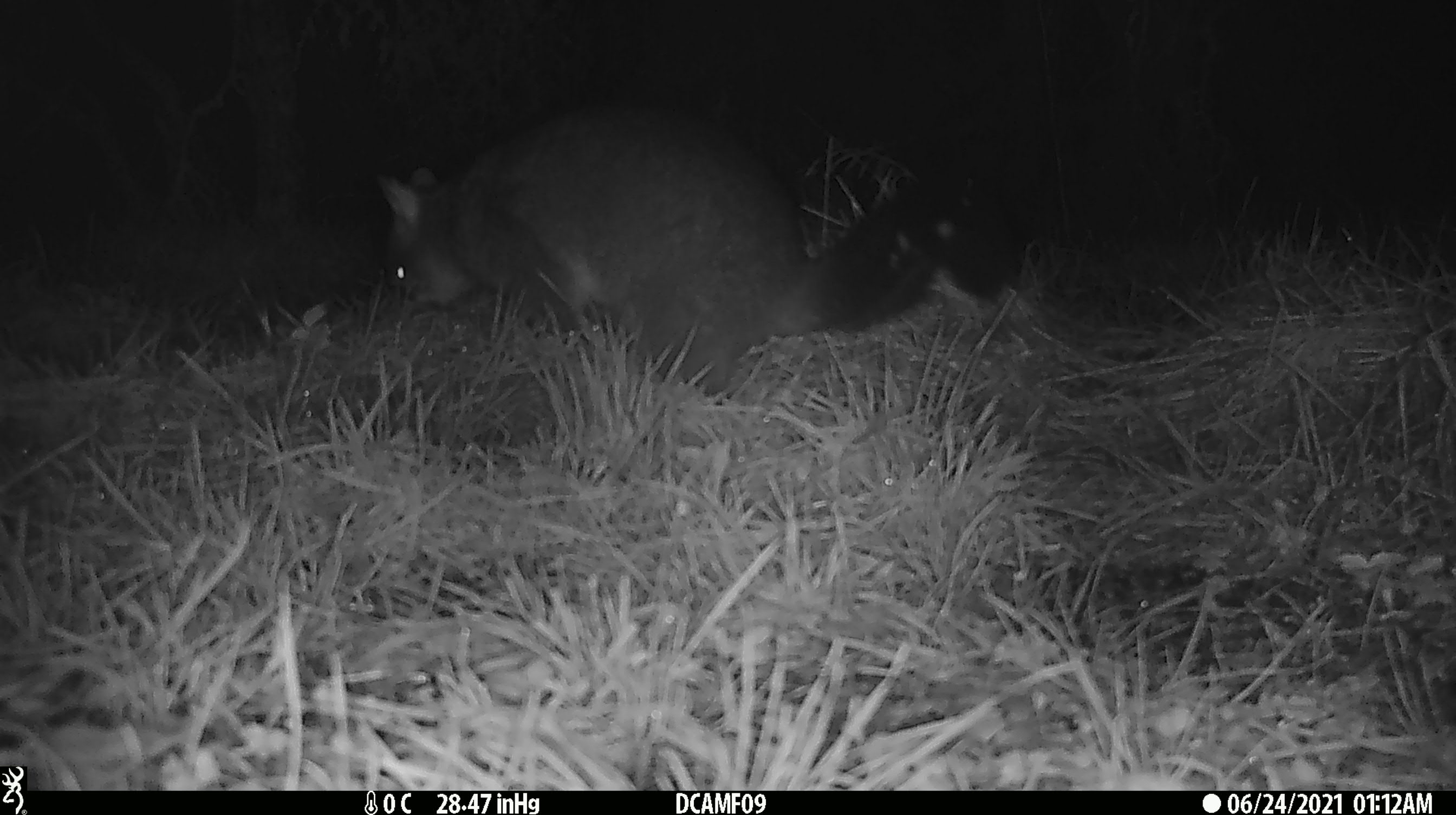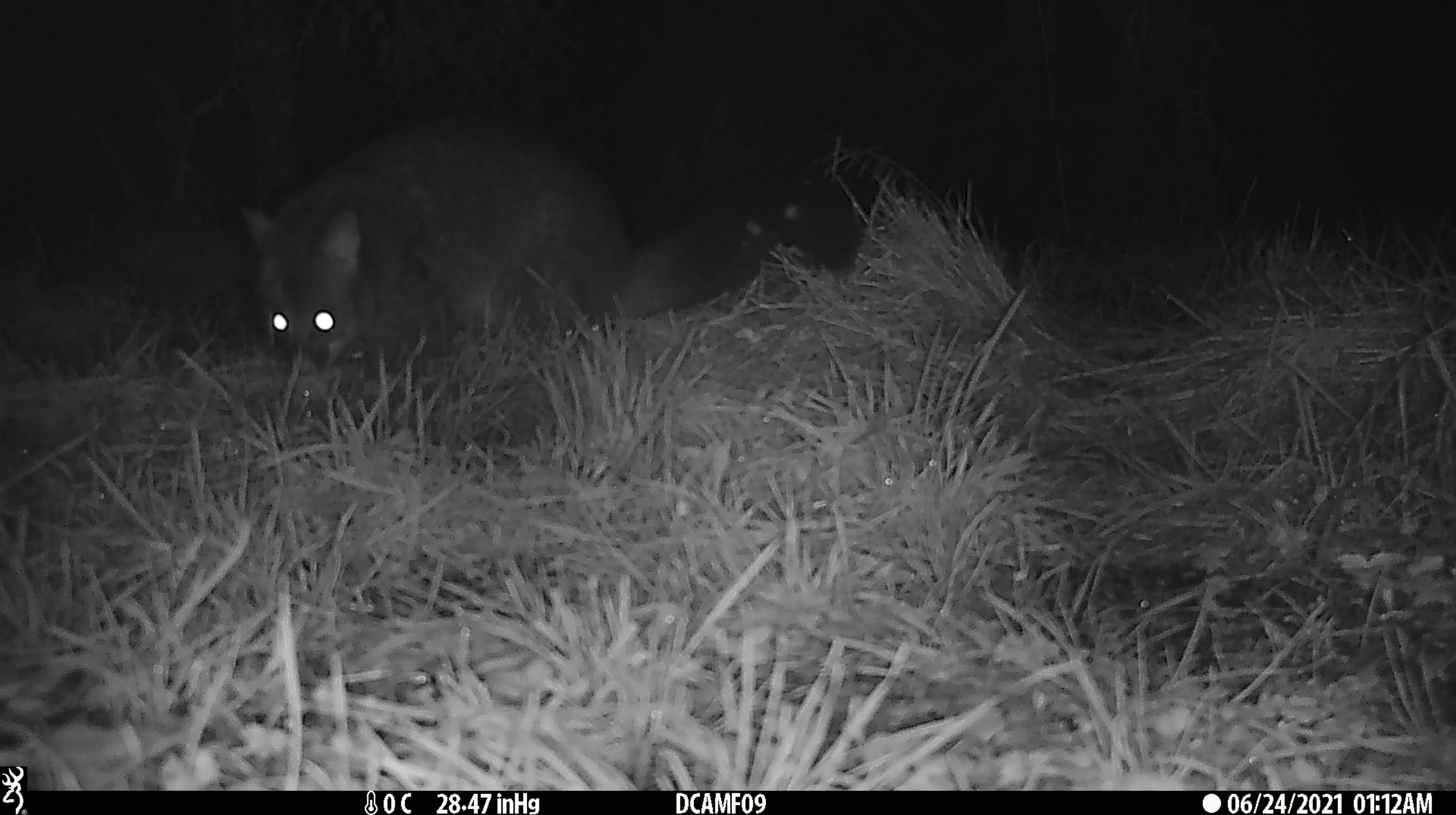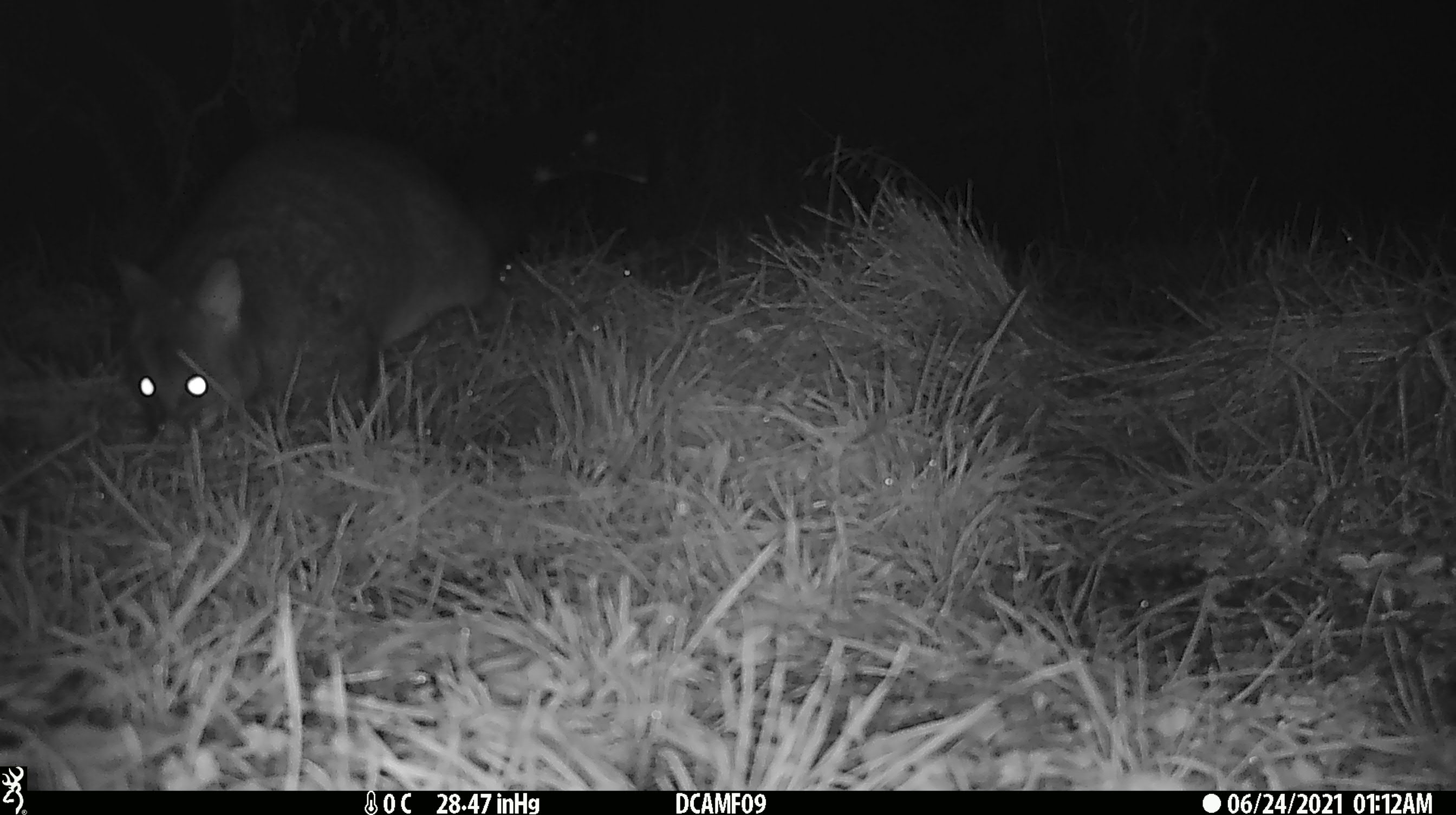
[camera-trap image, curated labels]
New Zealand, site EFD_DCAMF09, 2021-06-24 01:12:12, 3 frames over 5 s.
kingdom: Animalia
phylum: Chordata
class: Mammalia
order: Diprotodontia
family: Phalangeridae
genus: Trichosurus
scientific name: Trichosurus vulpecula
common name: common brushtail possum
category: possum